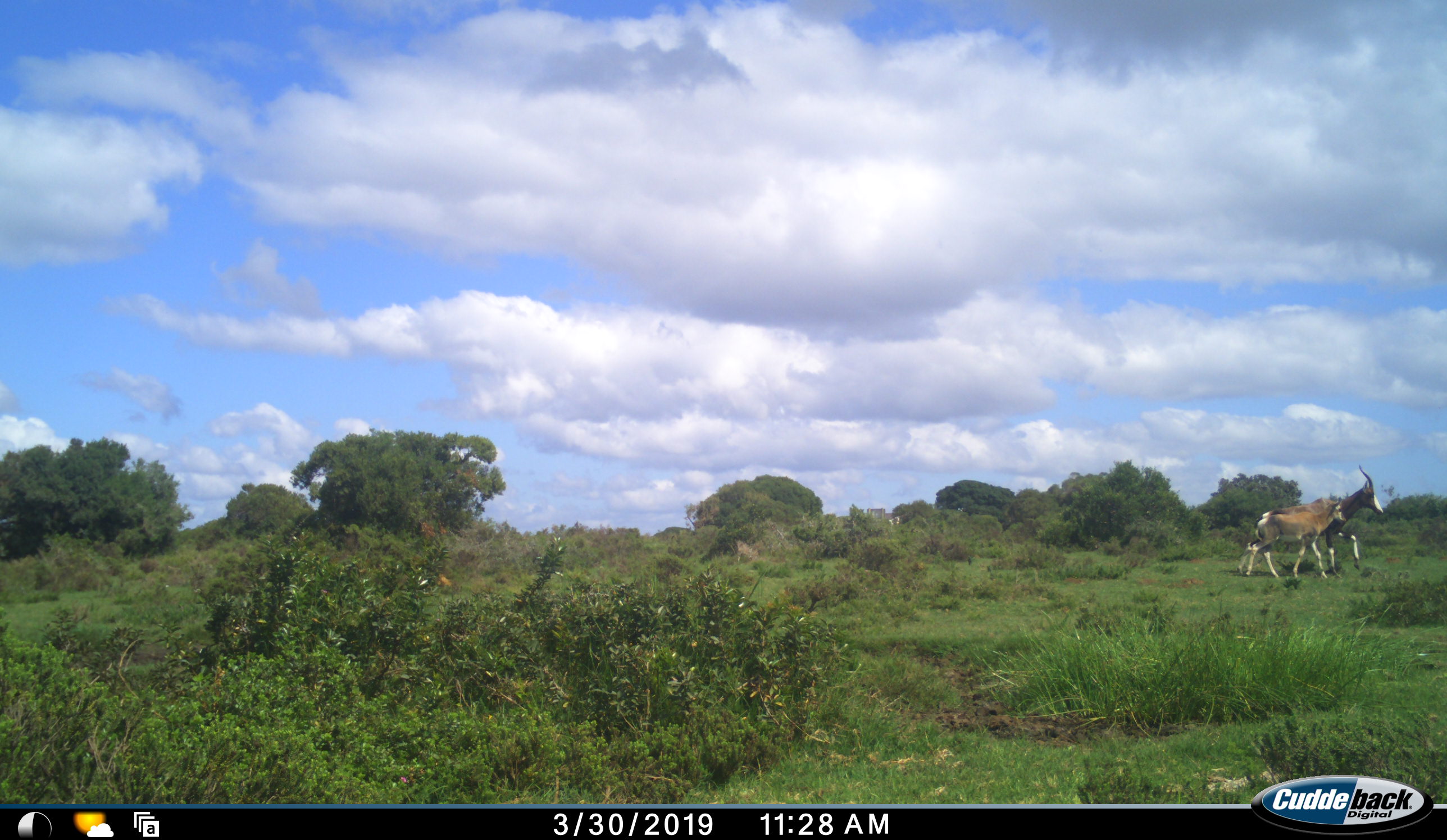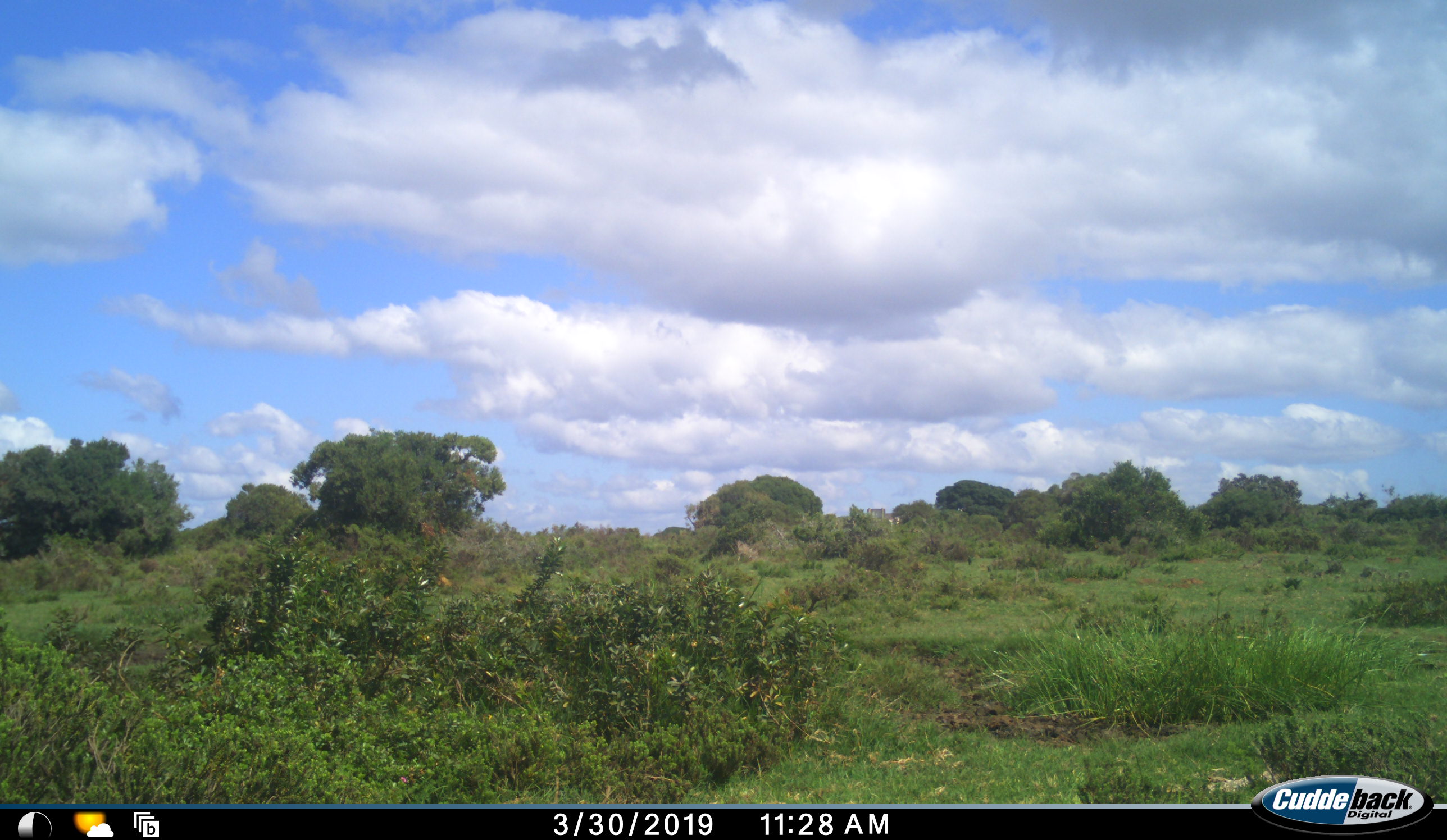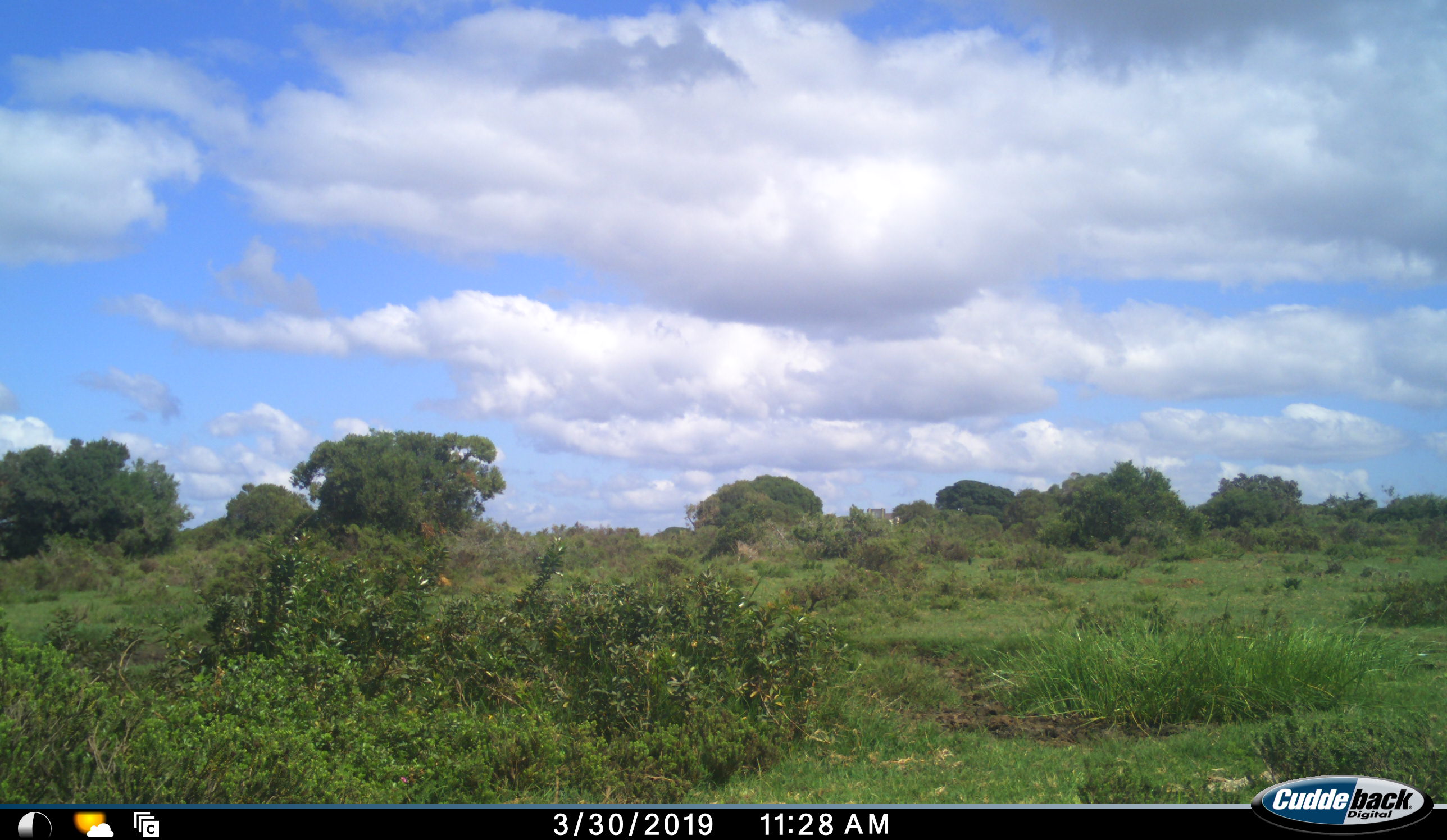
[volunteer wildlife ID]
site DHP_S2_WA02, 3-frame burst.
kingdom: Animalia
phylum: Chordata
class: Mammalia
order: Artiodactyla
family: Bovidae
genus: Damaliscus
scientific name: Damaliscus pygargus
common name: bontebok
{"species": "bontebok (Damaliscus pygargus)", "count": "2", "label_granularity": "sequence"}